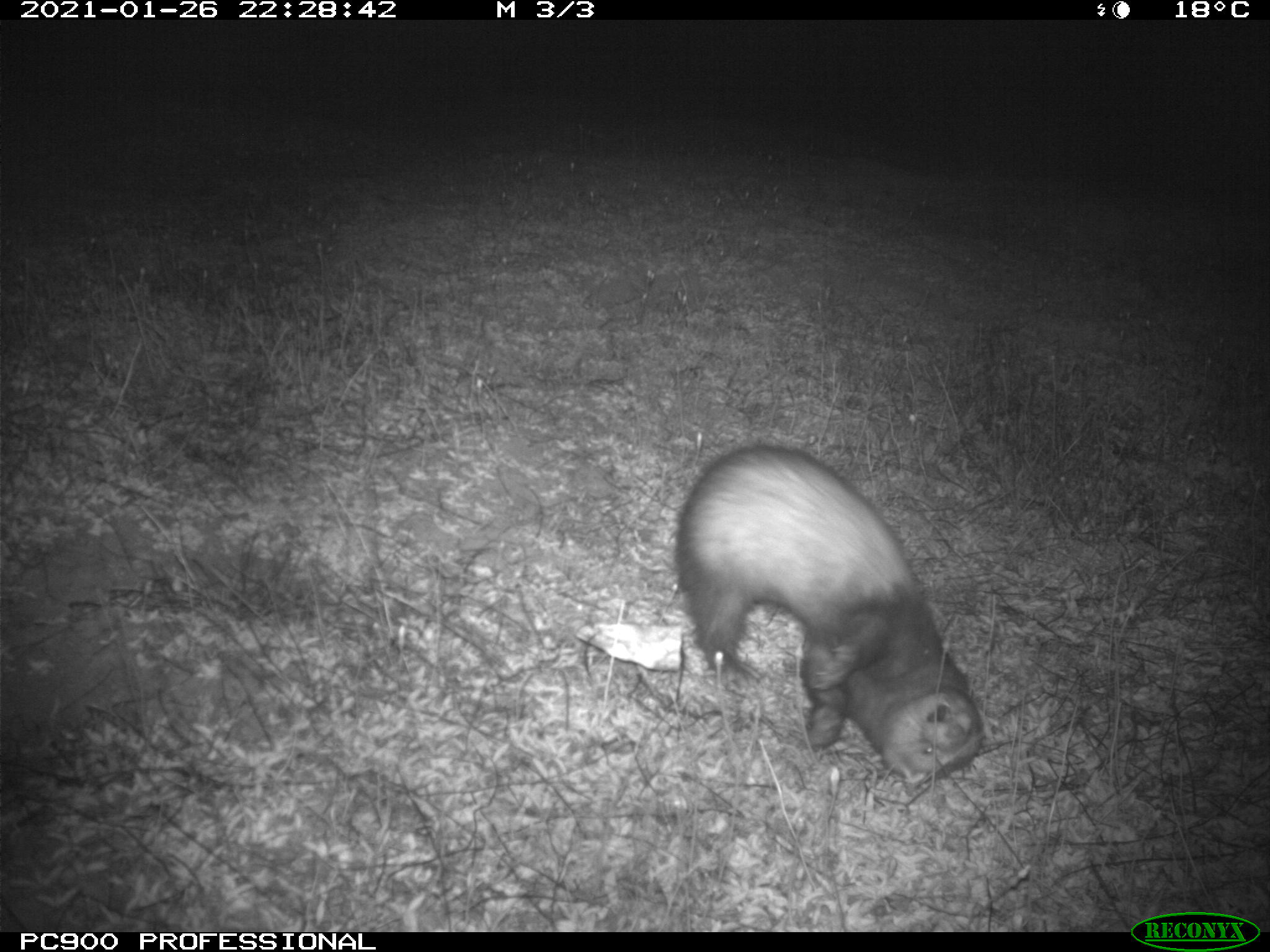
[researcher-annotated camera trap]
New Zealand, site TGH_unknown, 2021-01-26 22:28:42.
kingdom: Animalia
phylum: Chordata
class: Mammalia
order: Carnivora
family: Mustelidae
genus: Mustela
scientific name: Mustela furo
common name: ferret